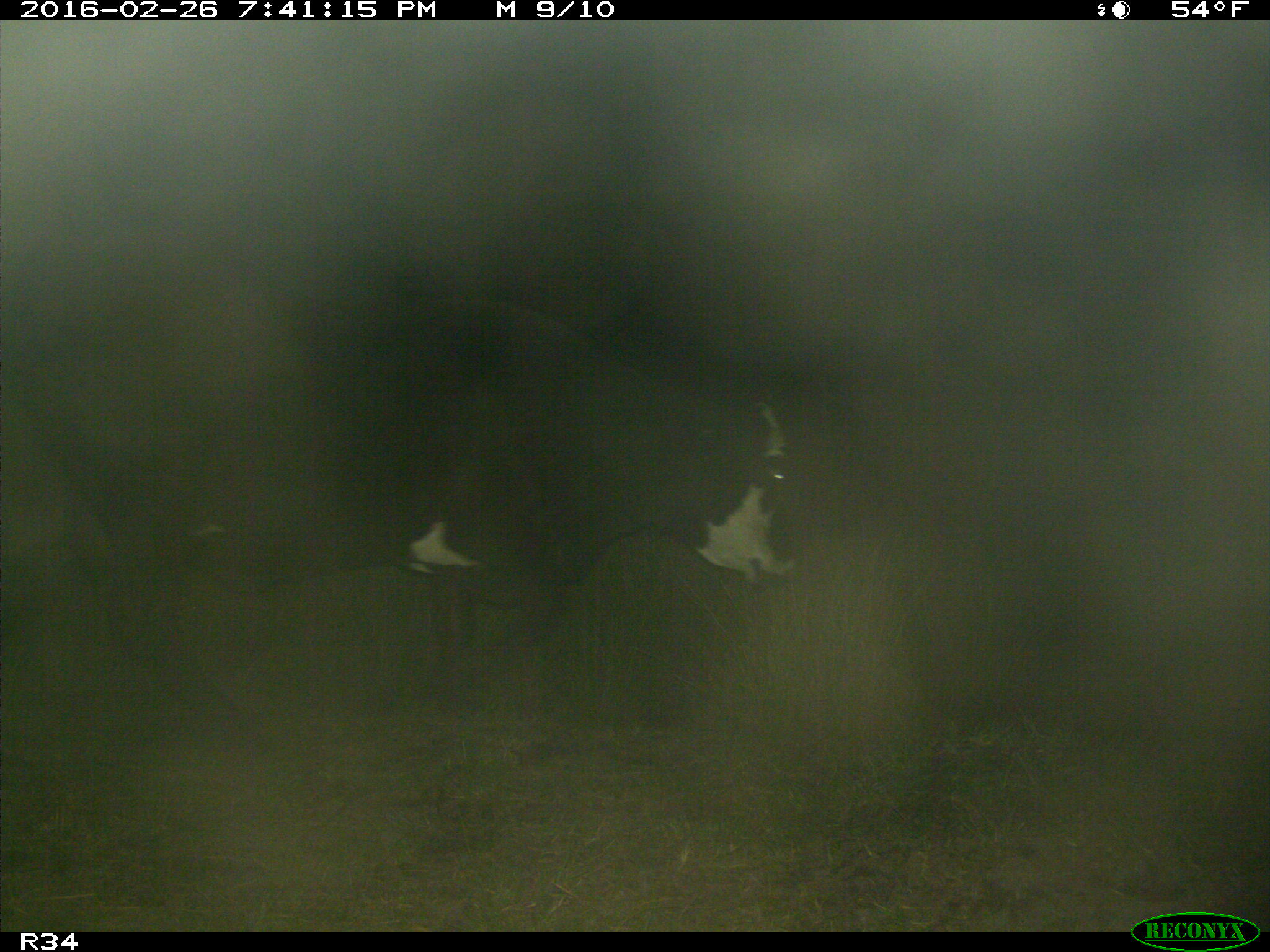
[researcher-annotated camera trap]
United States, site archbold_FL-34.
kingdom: Animalia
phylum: Chordata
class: Mammalia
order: Artiodactyla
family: Bovidae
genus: Bos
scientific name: Bos taurus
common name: domestic cow